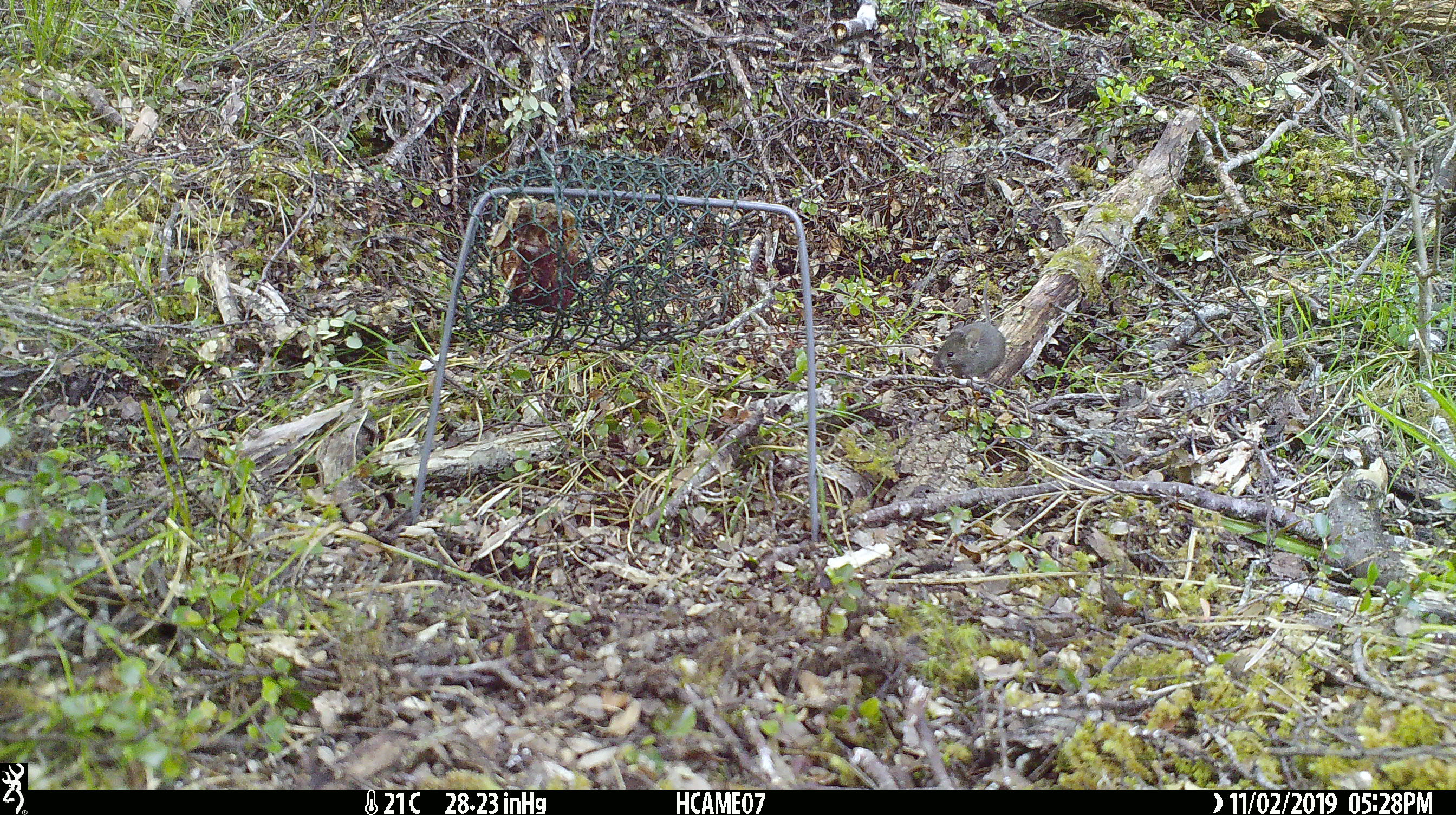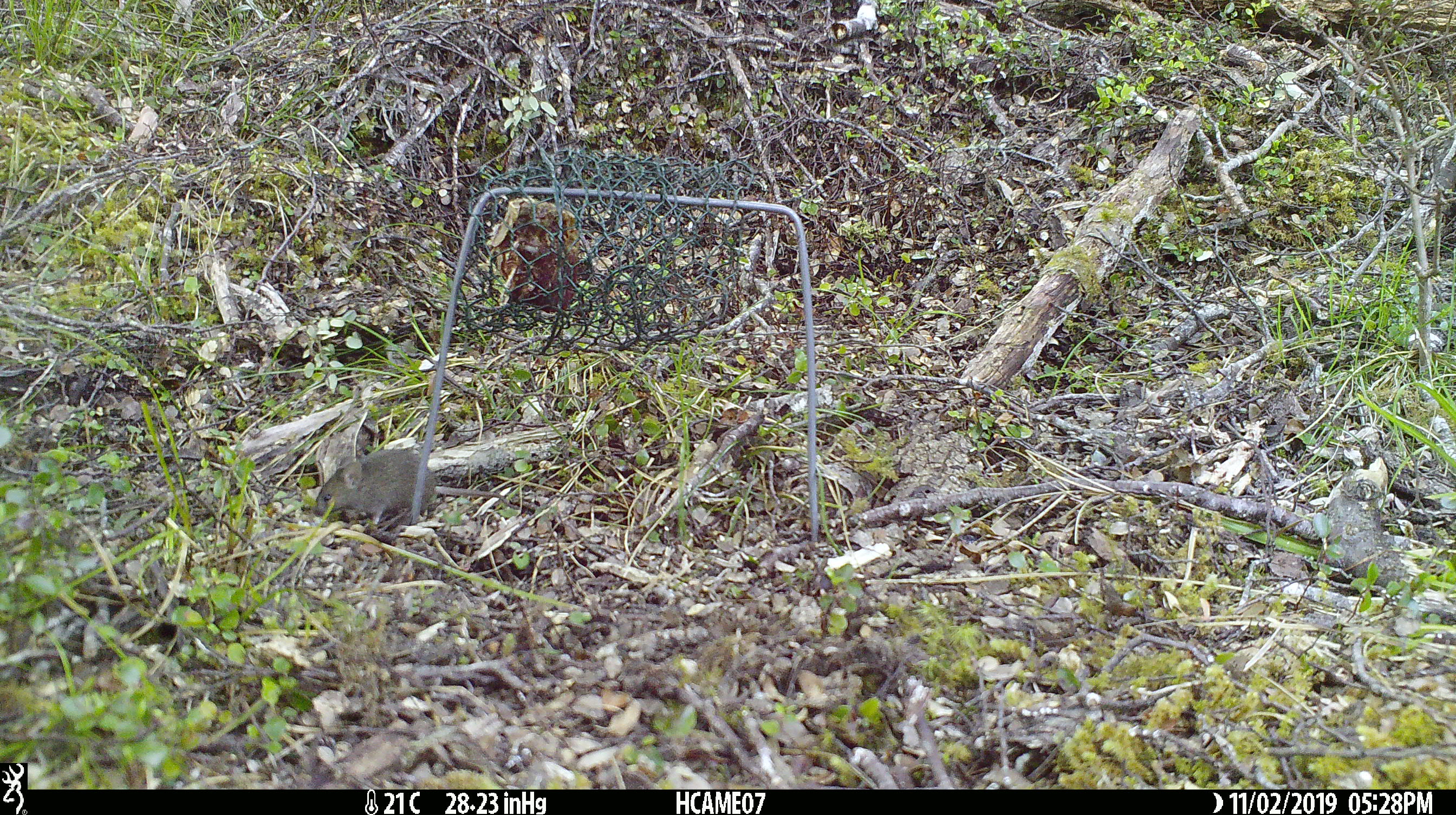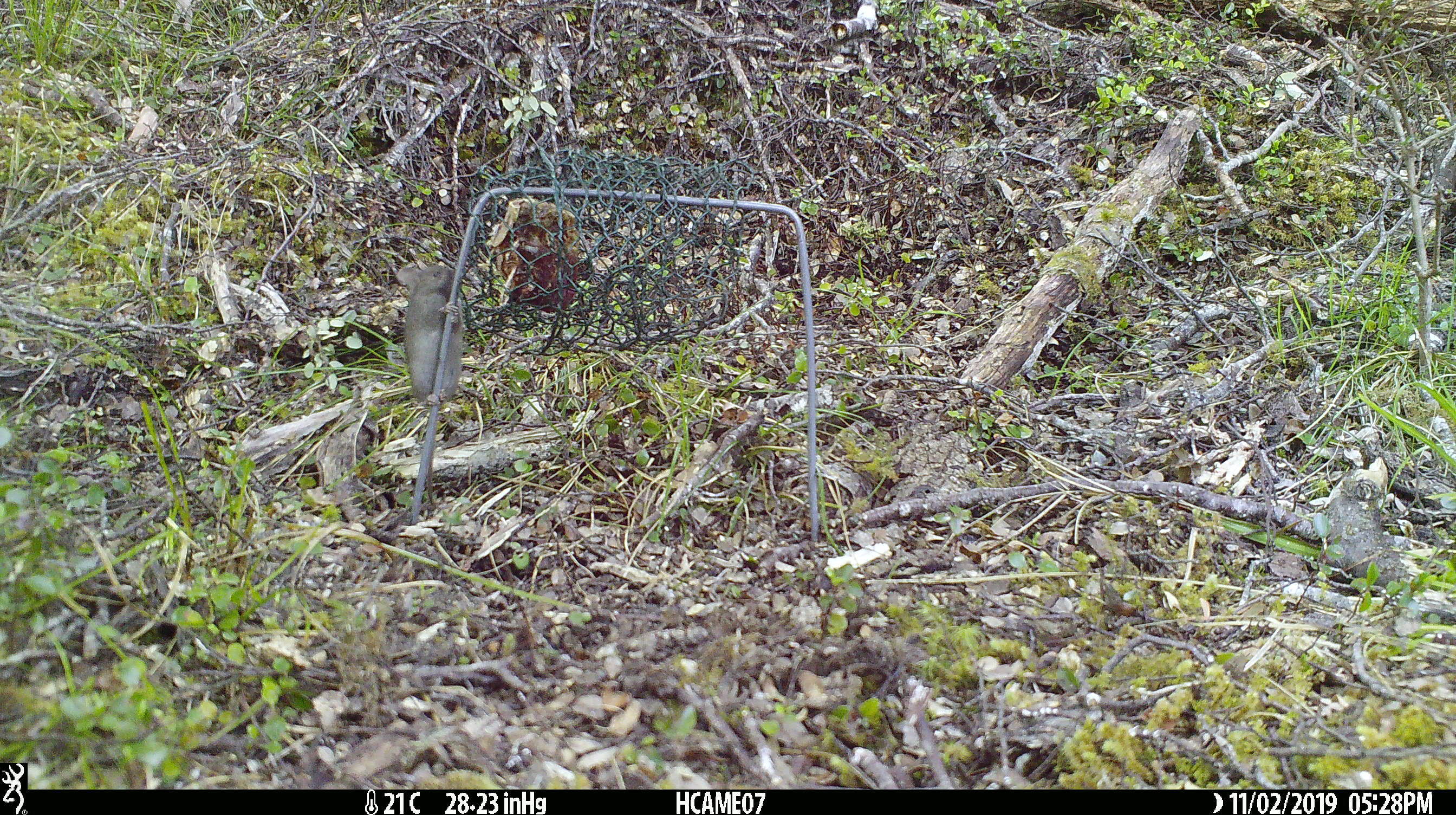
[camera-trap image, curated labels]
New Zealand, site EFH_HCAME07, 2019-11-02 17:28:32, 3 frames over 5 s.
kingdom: Animalia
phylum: Chordata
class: Mammalia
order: Rodentia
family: Muridae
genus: Mus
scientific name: Mus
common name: mouse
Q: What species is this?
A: Mouse (Mus).